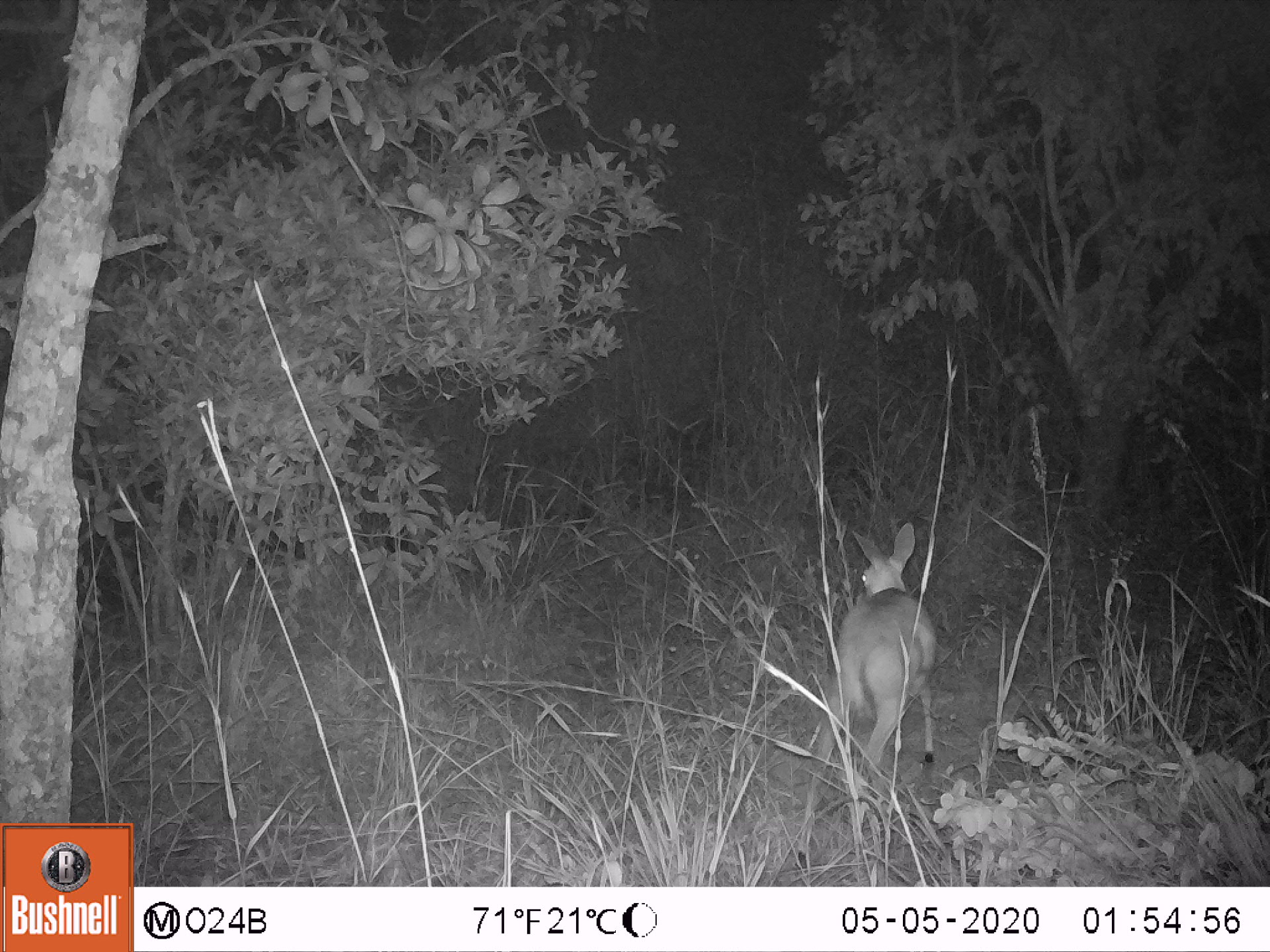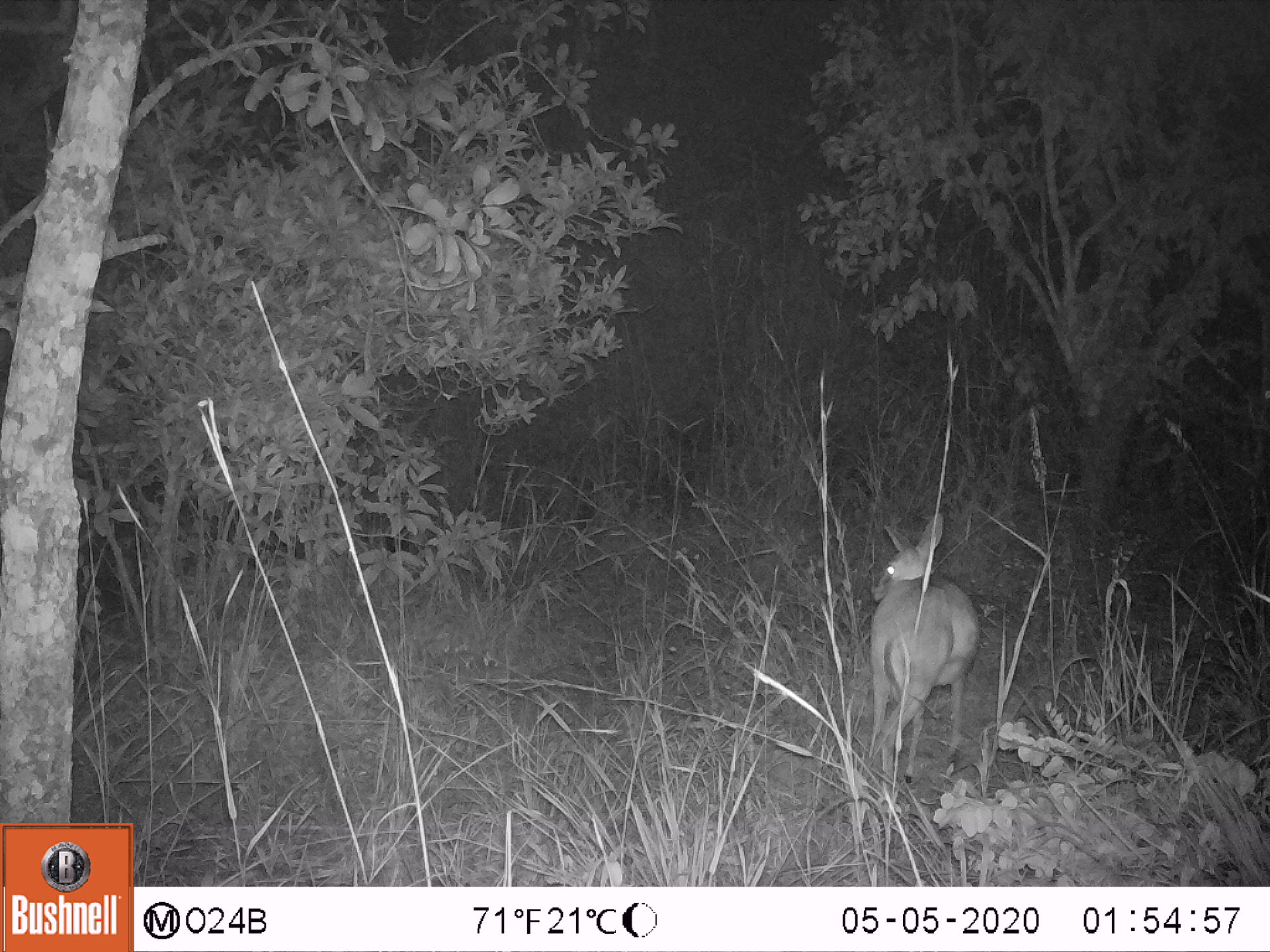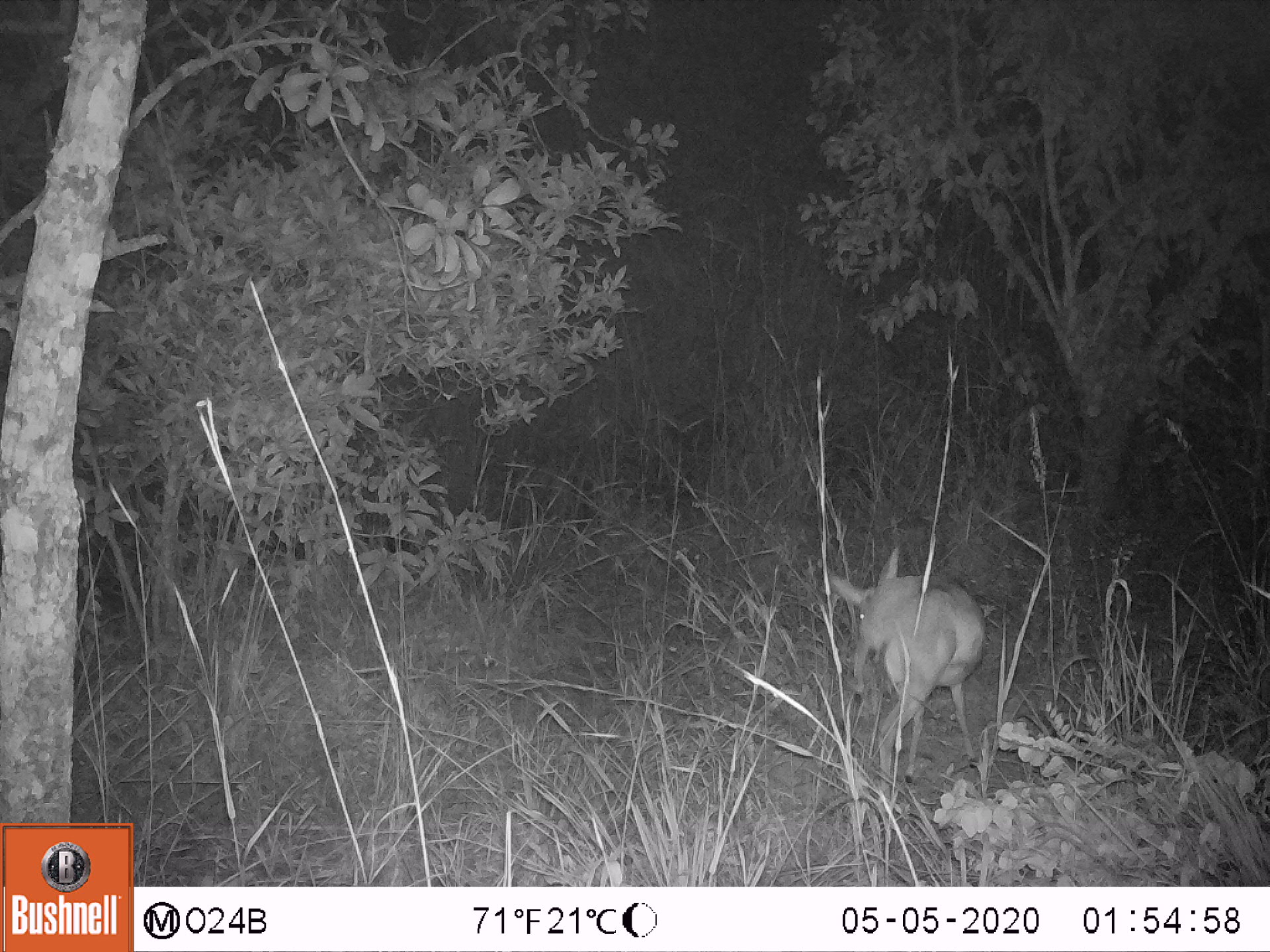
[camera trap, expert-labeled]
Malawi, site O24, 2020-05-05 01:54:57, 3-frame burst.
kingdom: Animalia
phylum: Chordata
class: Mammalia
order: Artiodactyla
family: Bovidae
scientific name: Antilopinae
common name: small antelope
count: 1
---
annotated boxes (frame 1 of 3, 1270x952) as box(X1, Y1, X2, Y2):
small antelope: box(786, 515, 950, 872)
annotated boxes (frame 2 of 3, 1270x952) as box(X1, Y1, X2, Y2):
small antelope: box(840, 504, 992, 831)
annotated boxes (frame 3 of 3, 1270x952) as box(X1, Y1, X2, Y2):
small antelope: box(807, 538, 1001, 841)